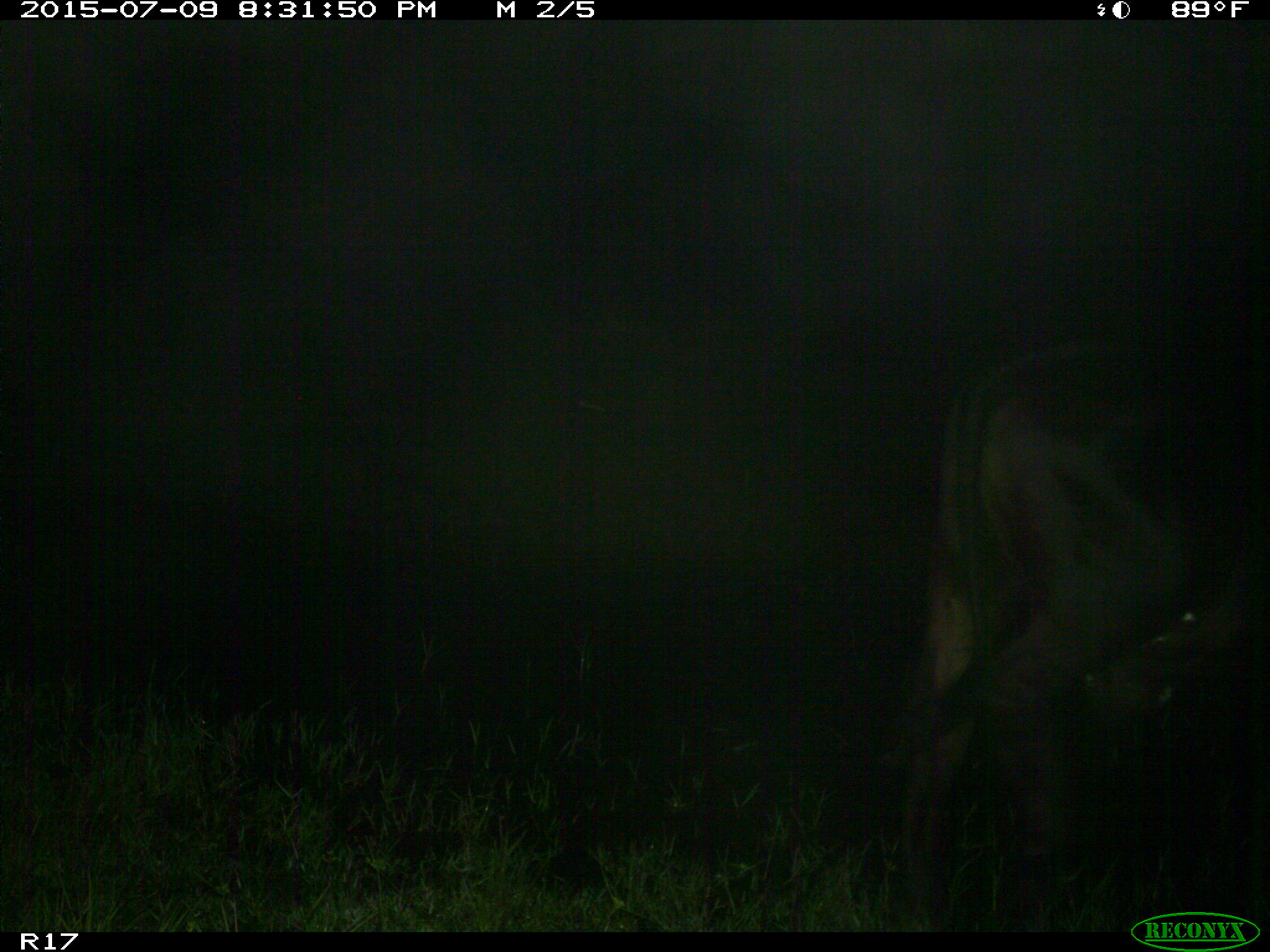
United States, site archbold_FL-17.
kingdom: Animalia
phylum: Chordata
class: Mammalia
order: Artiodactyla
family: Bovidae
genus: Bos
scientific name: Bos taurus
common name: domestic cow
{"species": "Bos taurus (domestic cow)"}